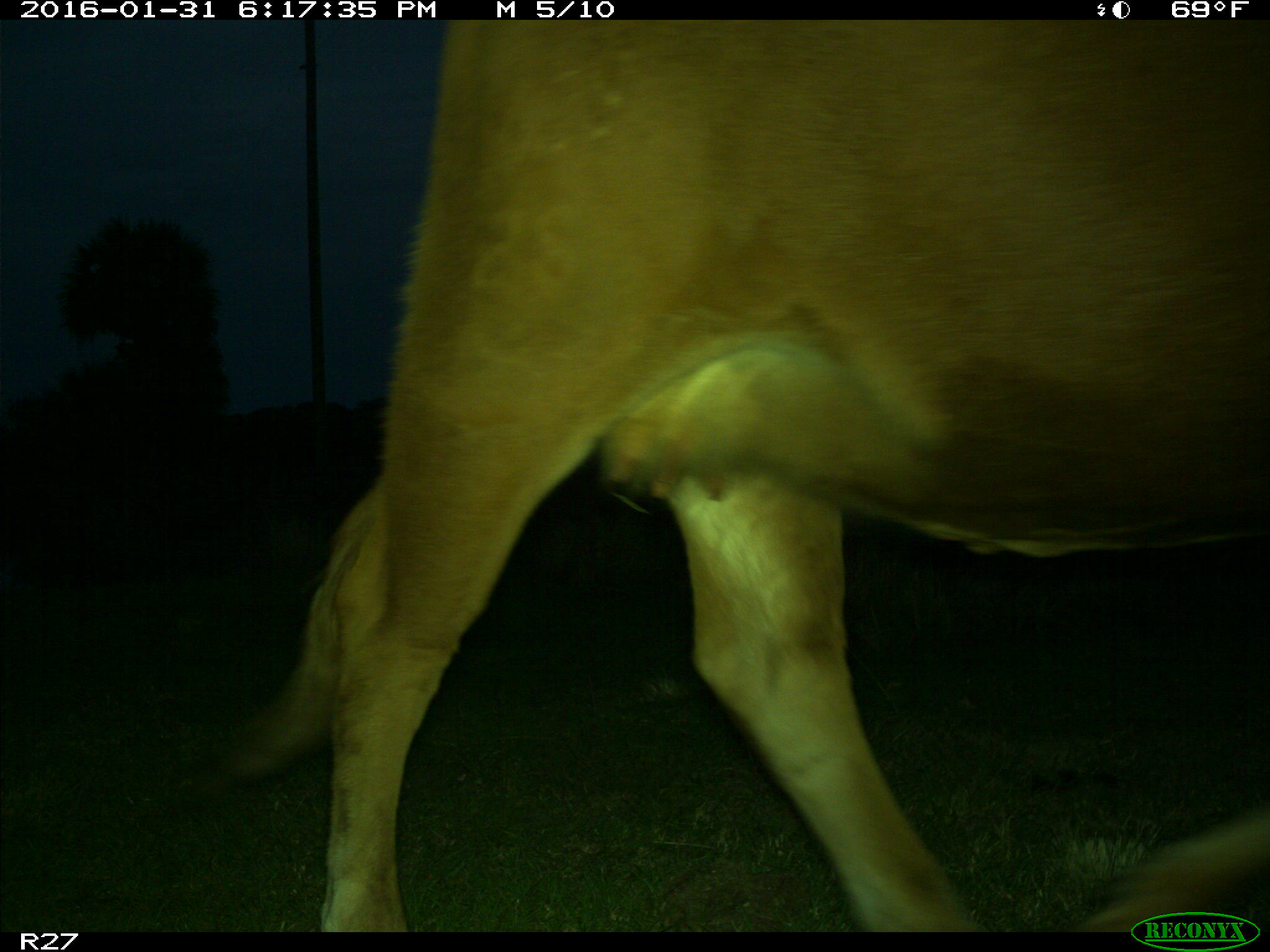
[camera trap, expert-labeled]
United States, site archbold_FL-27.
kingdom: Animalia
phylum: Chordata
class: Mammalia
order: Artiodactyla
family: Bovidae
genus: Bos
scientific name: Bos taurus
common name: domestic cow